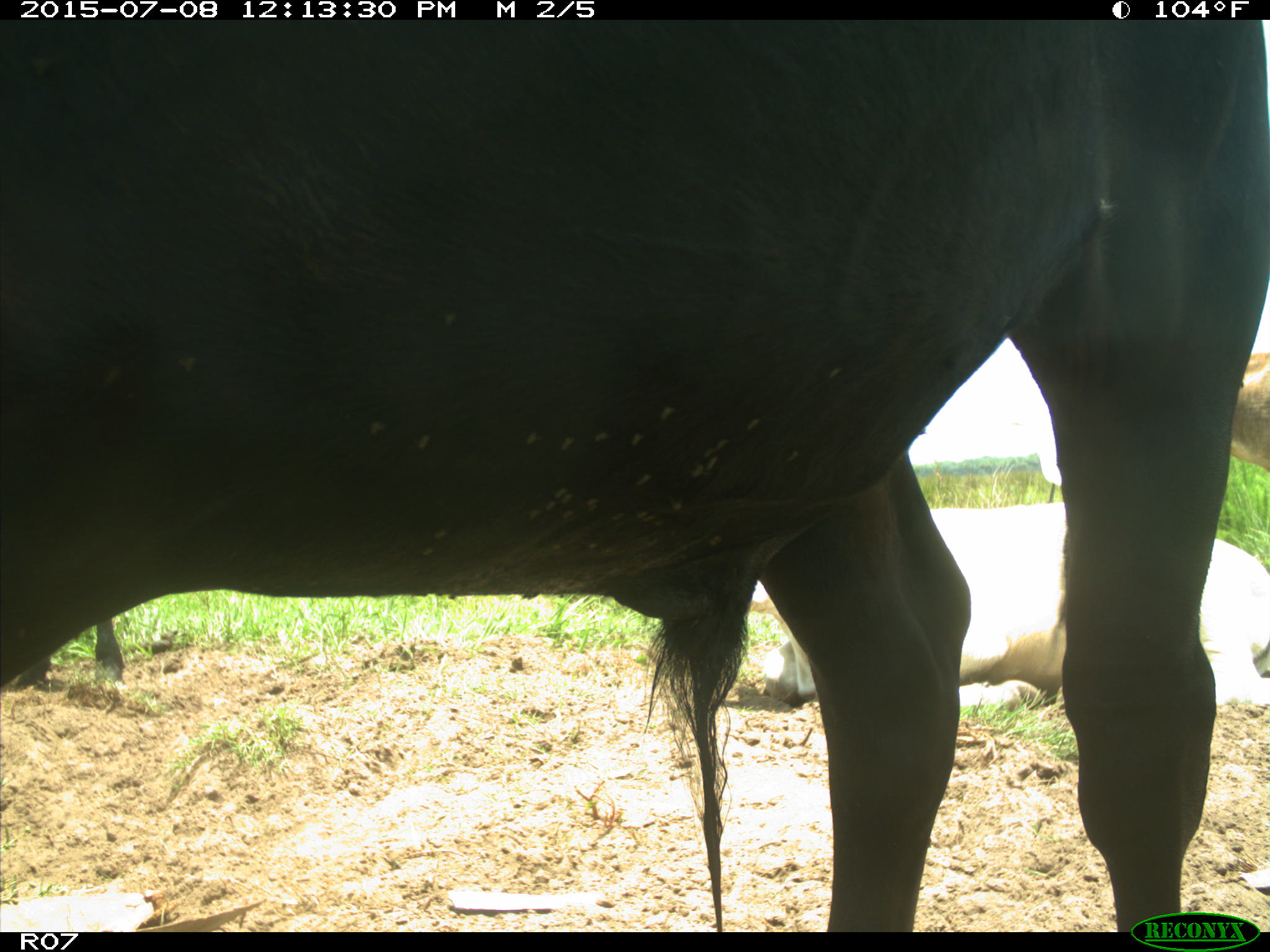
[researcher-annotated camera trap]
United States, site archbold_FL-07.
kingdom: Animalia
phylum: Chordata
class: Mammalia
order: Artiodactyla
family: Bovidae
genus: Bos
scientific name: Bos taurus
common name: domestic cow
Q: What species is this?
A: Bos taurus (domestic cow).